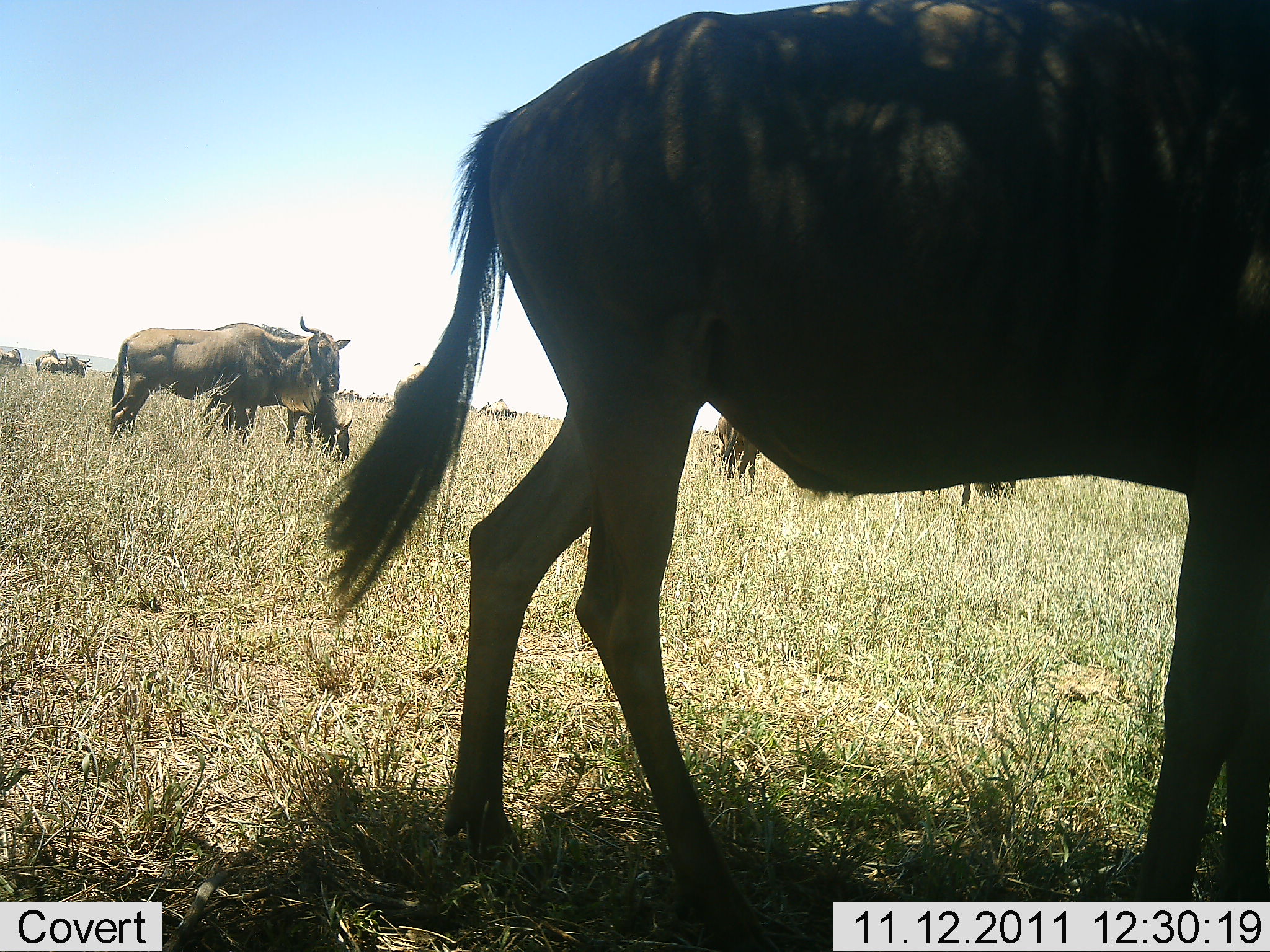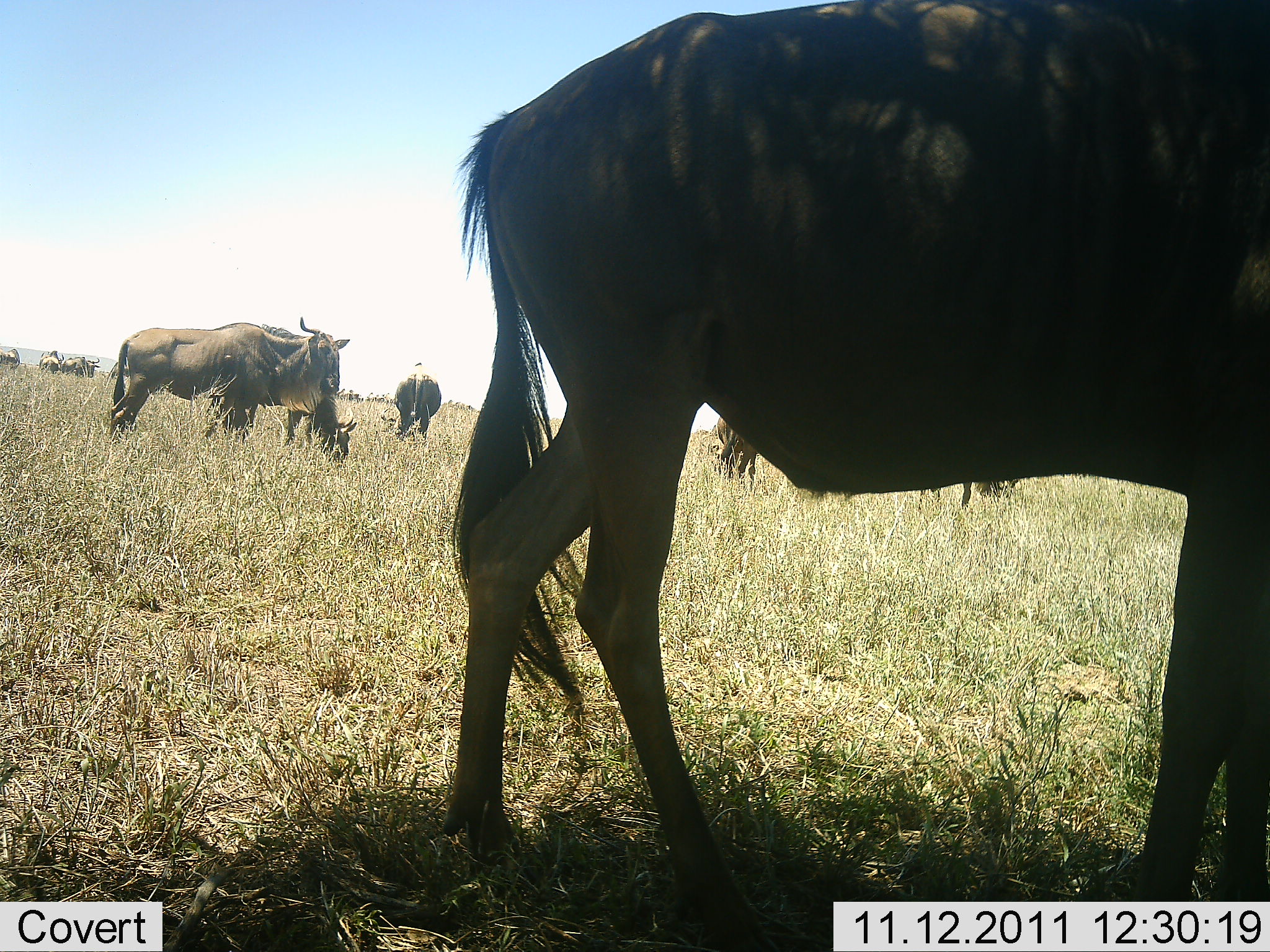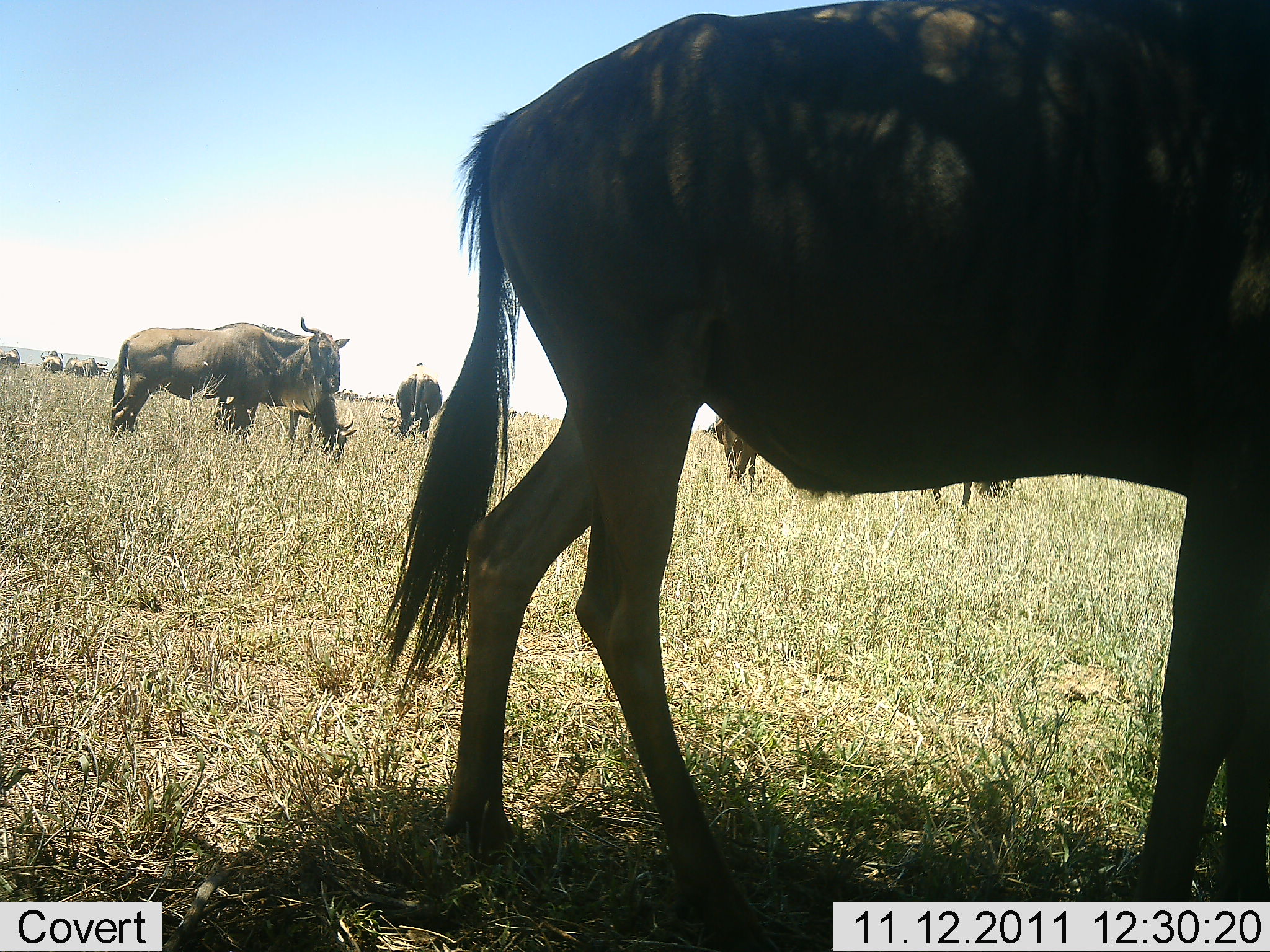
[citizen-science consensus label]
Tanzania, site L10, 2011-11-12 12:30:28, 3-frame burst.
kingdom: Animalia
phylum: Chordata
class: Mammalia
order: Artiodactyla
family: Bovidae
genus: Connochaetes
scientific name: Connochaetes taurinus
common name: blue wildebeest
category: wildebeest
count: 8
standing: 83%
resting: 8%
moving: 17%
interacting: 0%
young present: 0%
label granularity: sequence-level